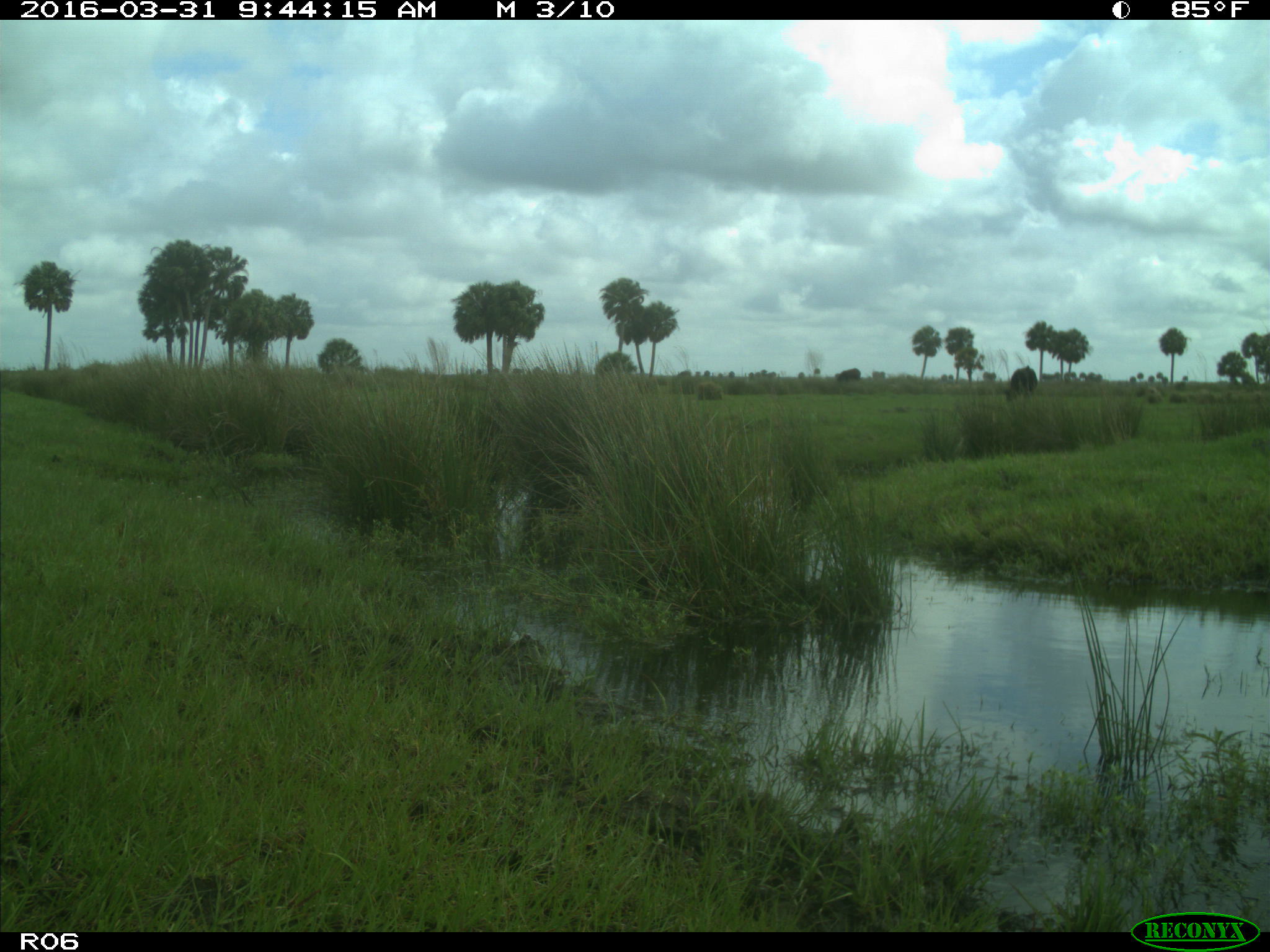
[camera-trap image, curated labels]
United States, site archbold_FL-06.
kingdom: Animalia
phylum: Chordata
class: Mammalia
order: Artiodactyla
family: Bovidae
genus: Bos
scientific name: Bos taurus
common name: domestic cow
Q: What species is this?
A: Bos taurus (domestic cow).